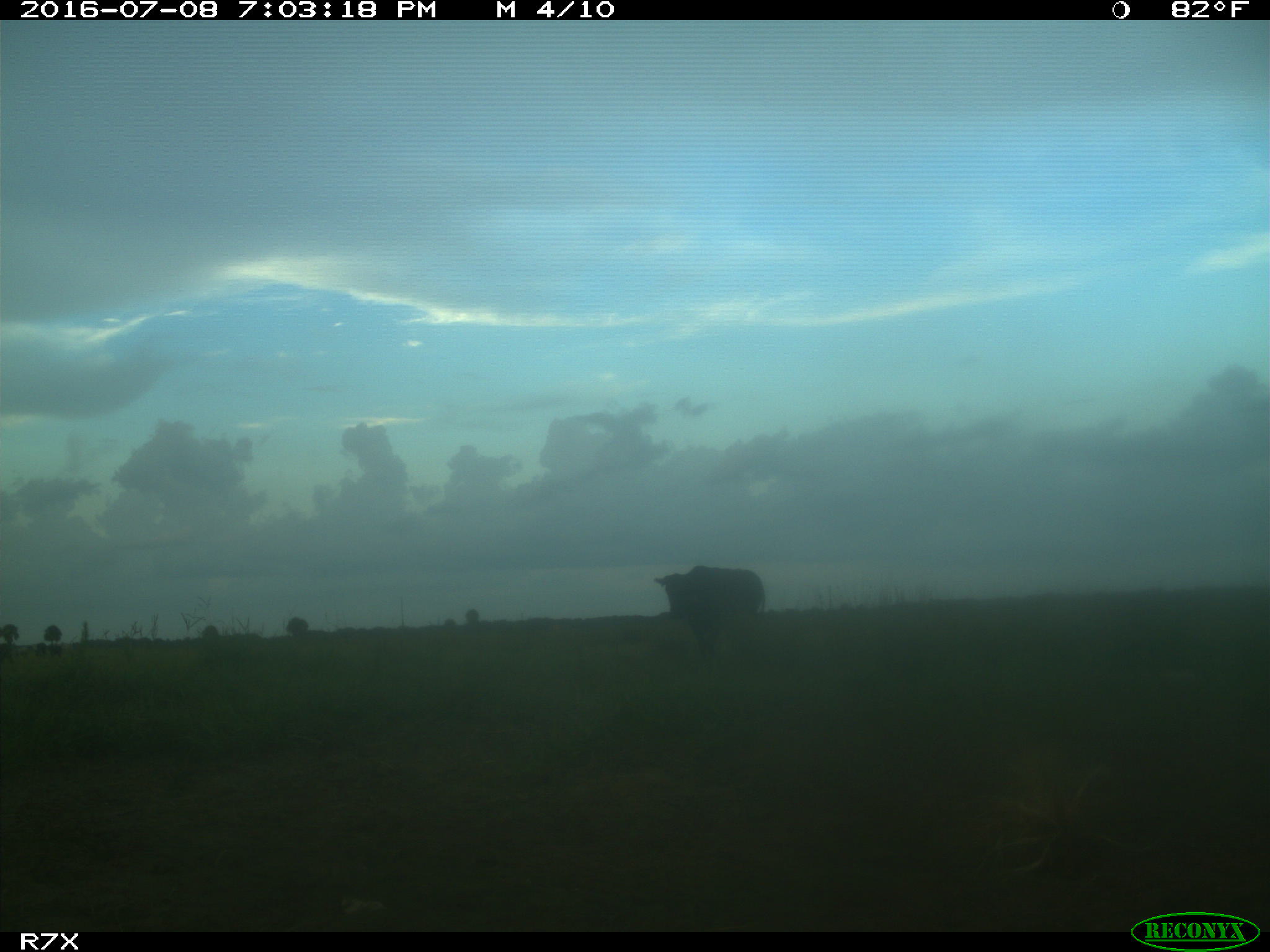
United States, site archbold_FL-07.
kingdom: Animalia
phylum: Chordata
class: Mammalia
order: Artiodactyla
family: Bovidae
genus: Bos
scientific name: Bos taurus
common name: domestic cow